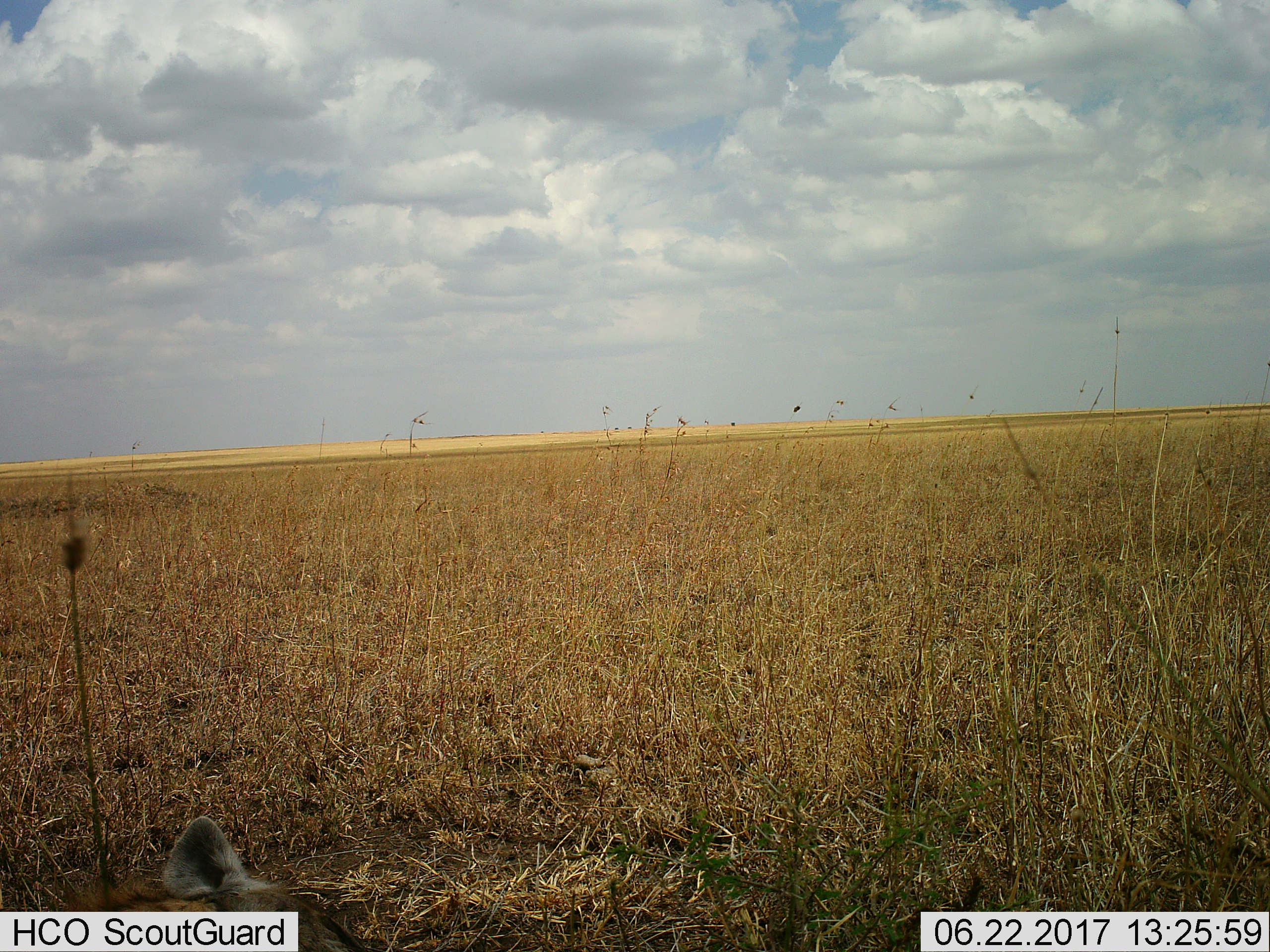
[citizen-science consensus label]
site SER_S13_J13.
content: unidentified animal